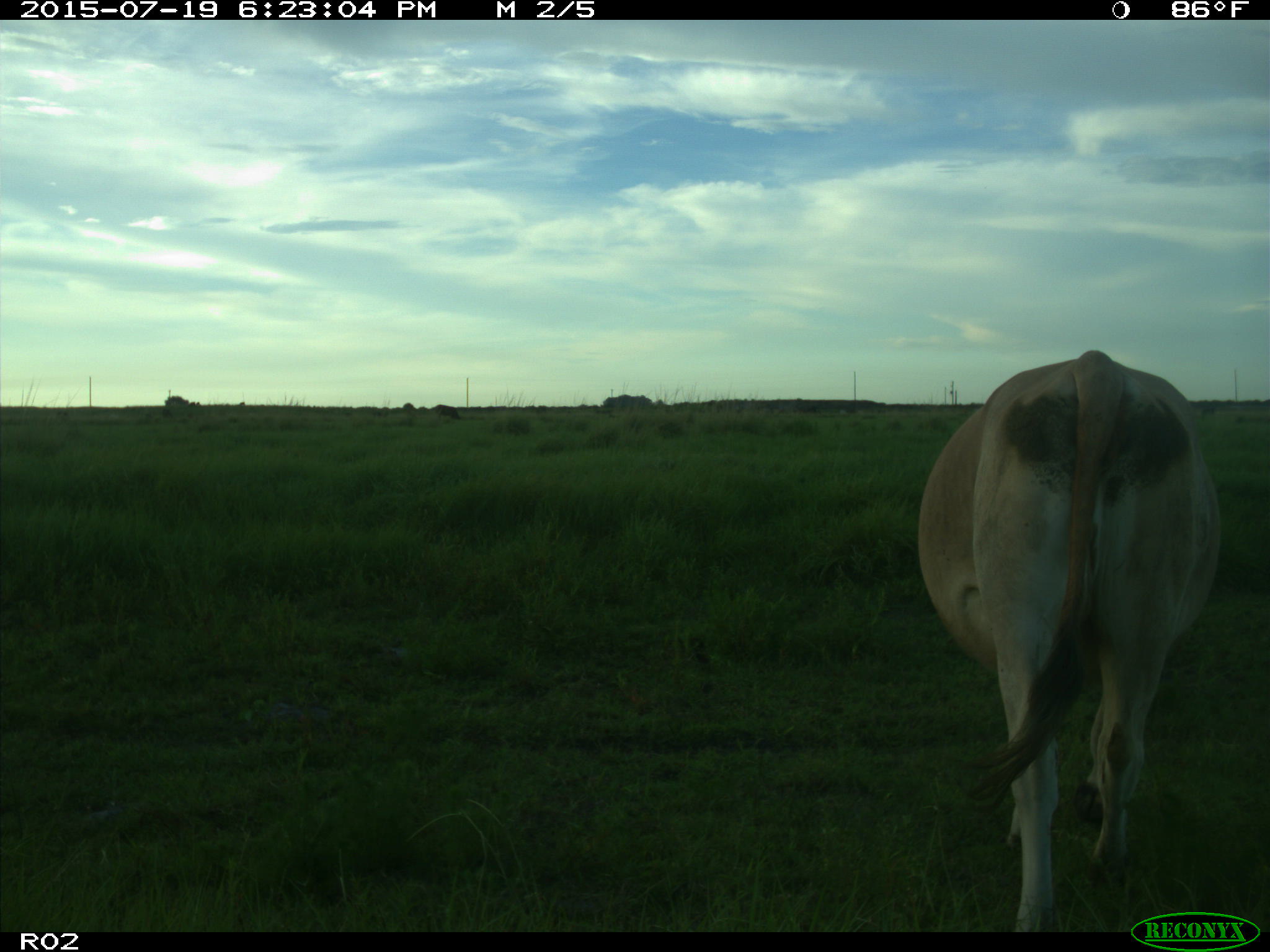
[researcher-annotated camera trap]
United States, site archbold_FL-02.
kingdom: Animalia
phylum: Chordata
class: Mammalia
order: Artiodactyla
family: Bovidae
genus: Bos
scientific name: Bos taurus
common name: domestic cow